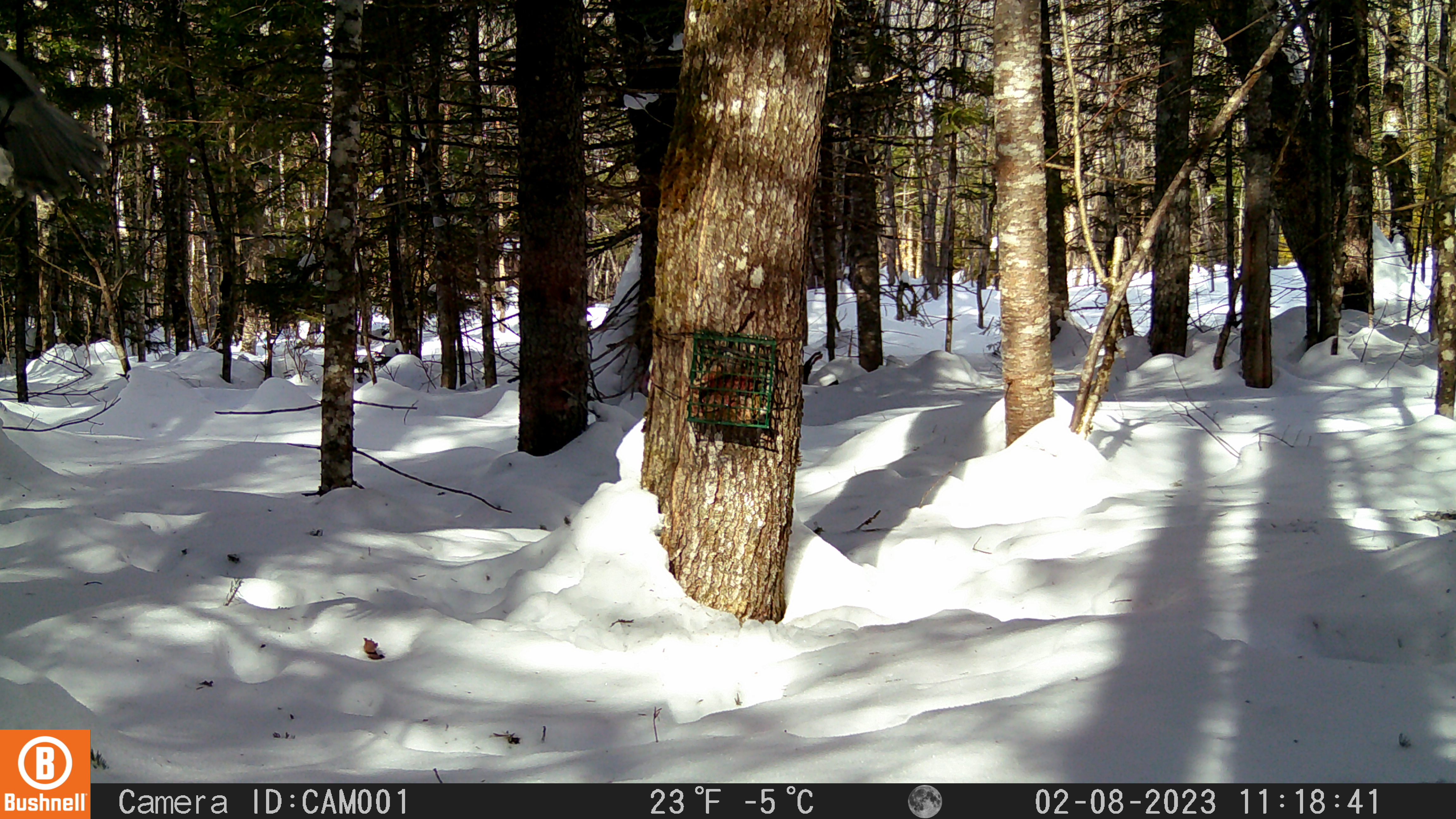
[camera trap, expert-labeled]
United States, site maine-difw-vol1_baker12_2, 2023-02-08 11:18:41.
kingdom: Animalia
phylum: Chordata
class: Aves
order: Passeriformes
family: Corvidae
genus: Perisoreus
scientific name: Perisoreus canadensis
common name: canada jay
Canada jay (Perisoreus canadensis).